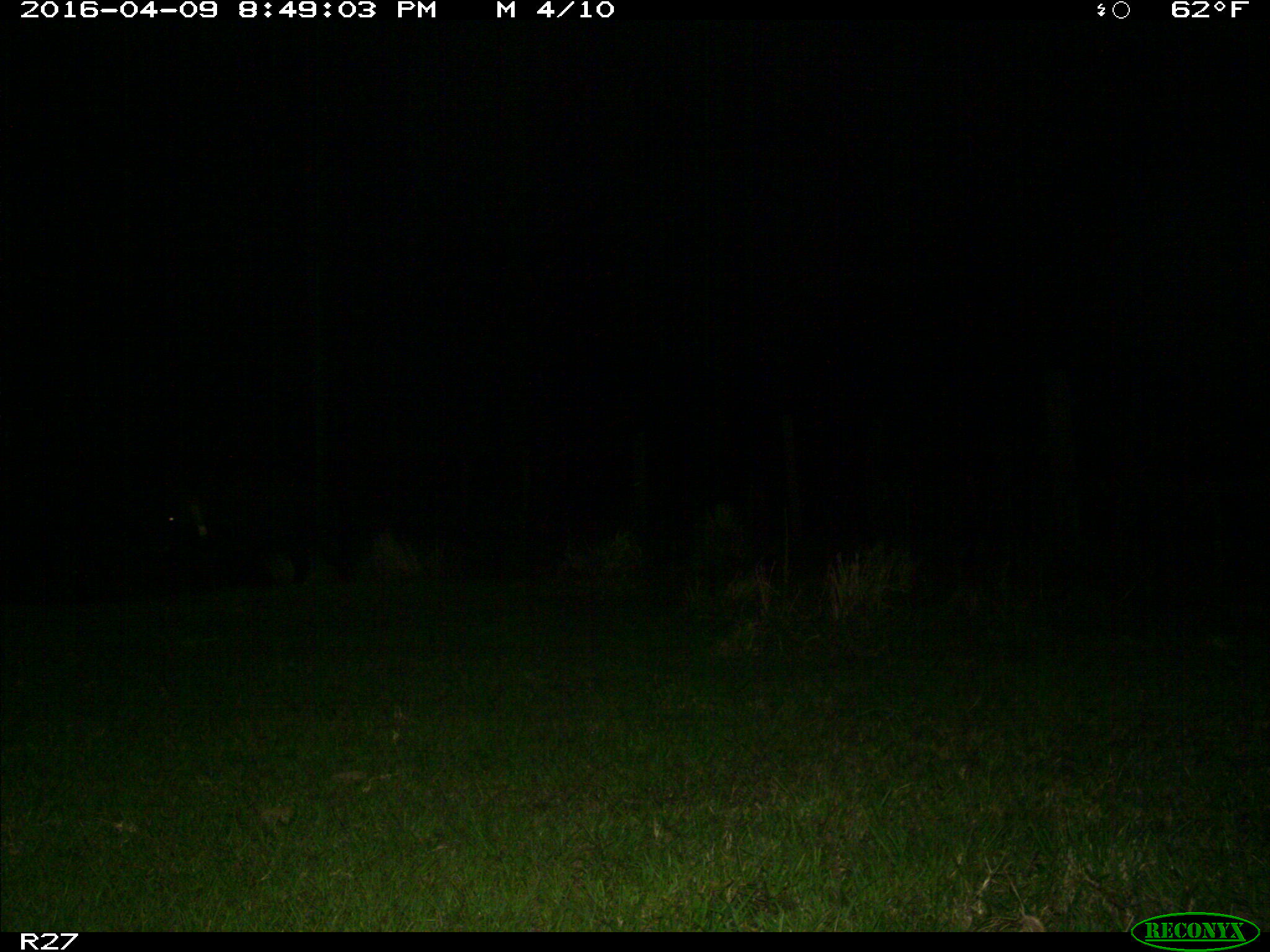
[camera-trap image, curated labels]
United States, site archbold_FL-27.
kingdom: Animalia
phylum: Chordata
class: Mammalia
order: Artiodactyla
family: Suidae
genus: Sus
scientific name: Sus scrofa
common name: wild boar